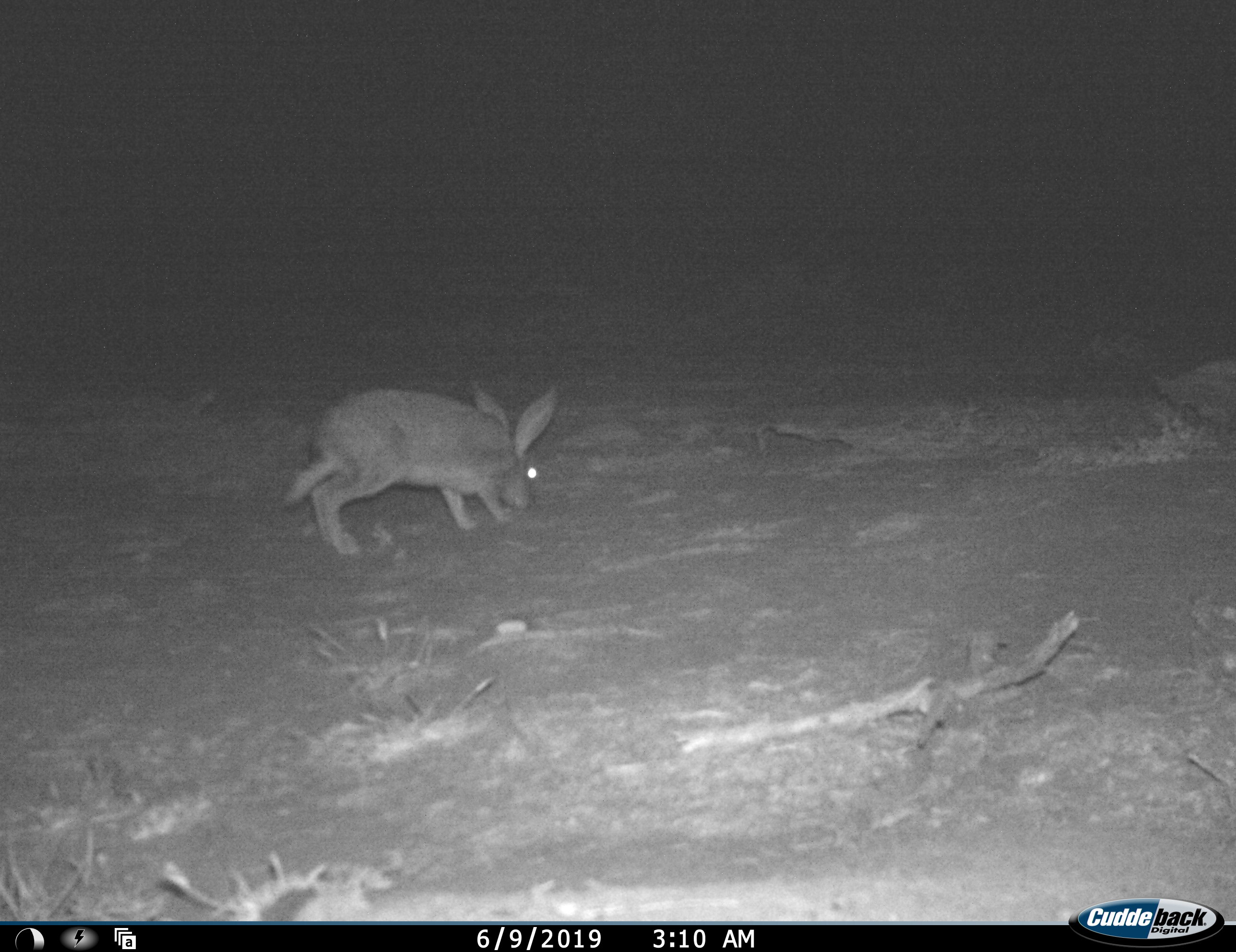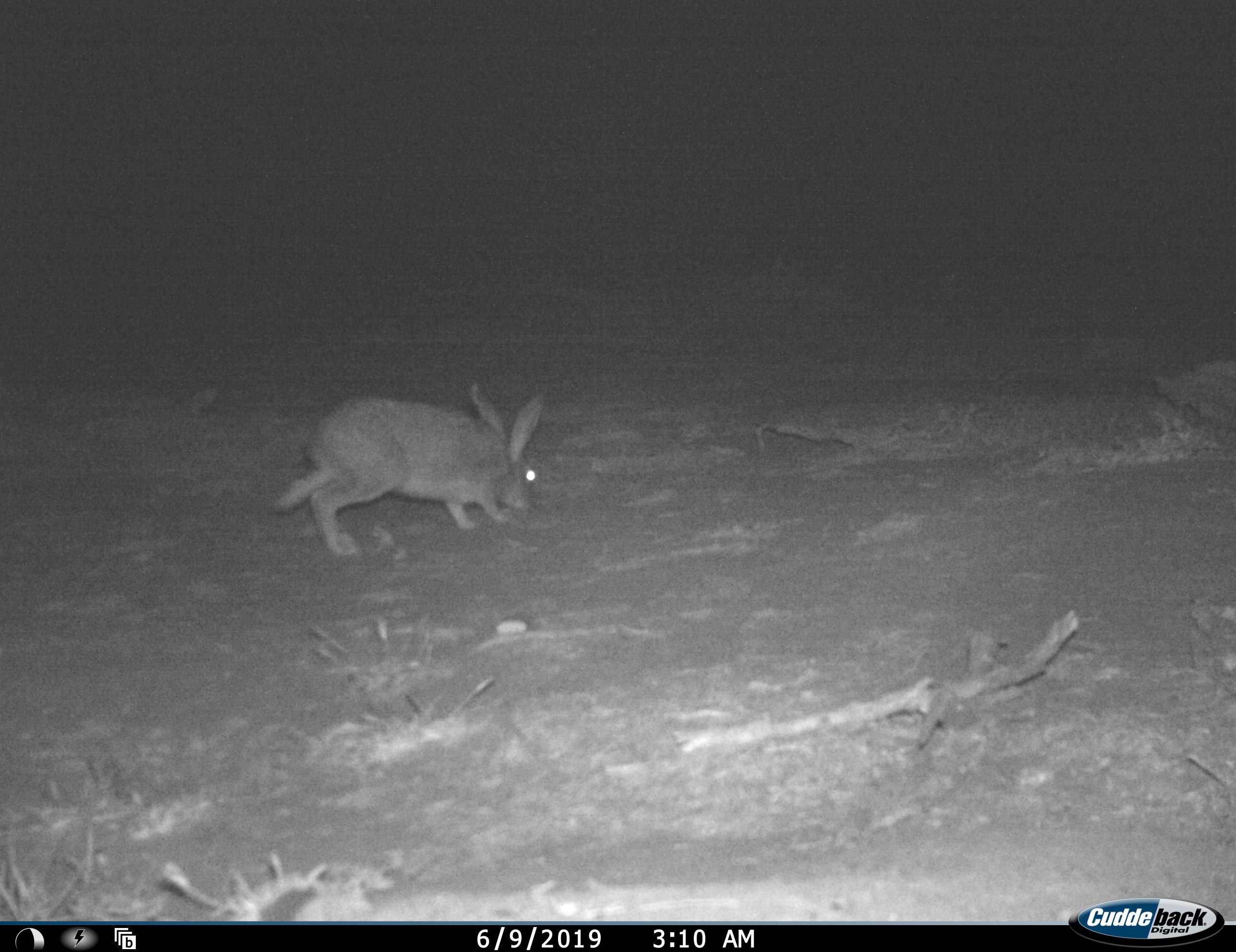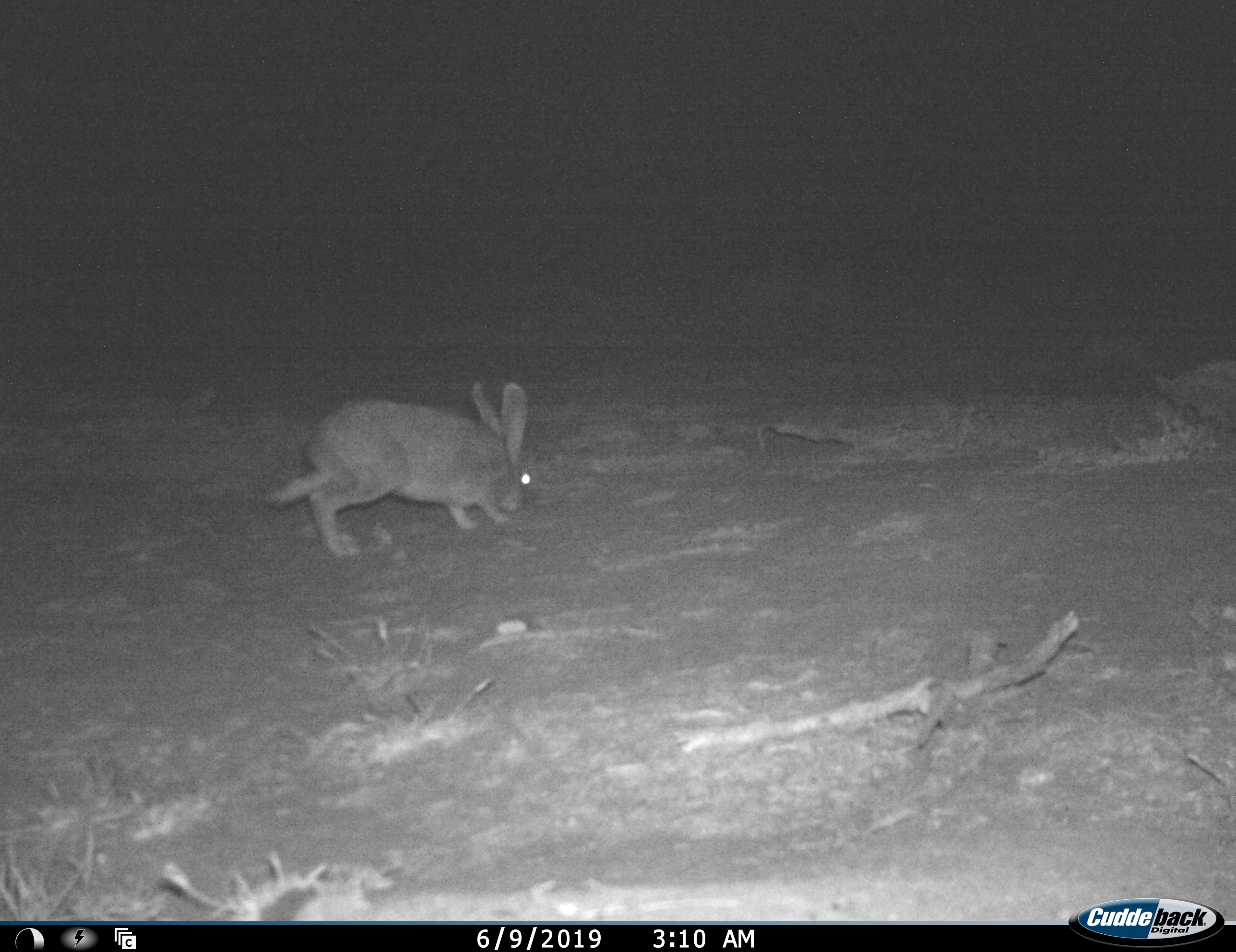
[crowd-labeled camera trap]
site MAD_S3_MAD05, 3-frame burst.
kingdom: Animalia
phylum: Chordata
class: Mammalia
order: Lagomorpha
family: Leporidae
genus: Lepus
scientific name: Lepus capensis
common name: cape hare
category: harecape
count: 1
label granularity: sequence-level